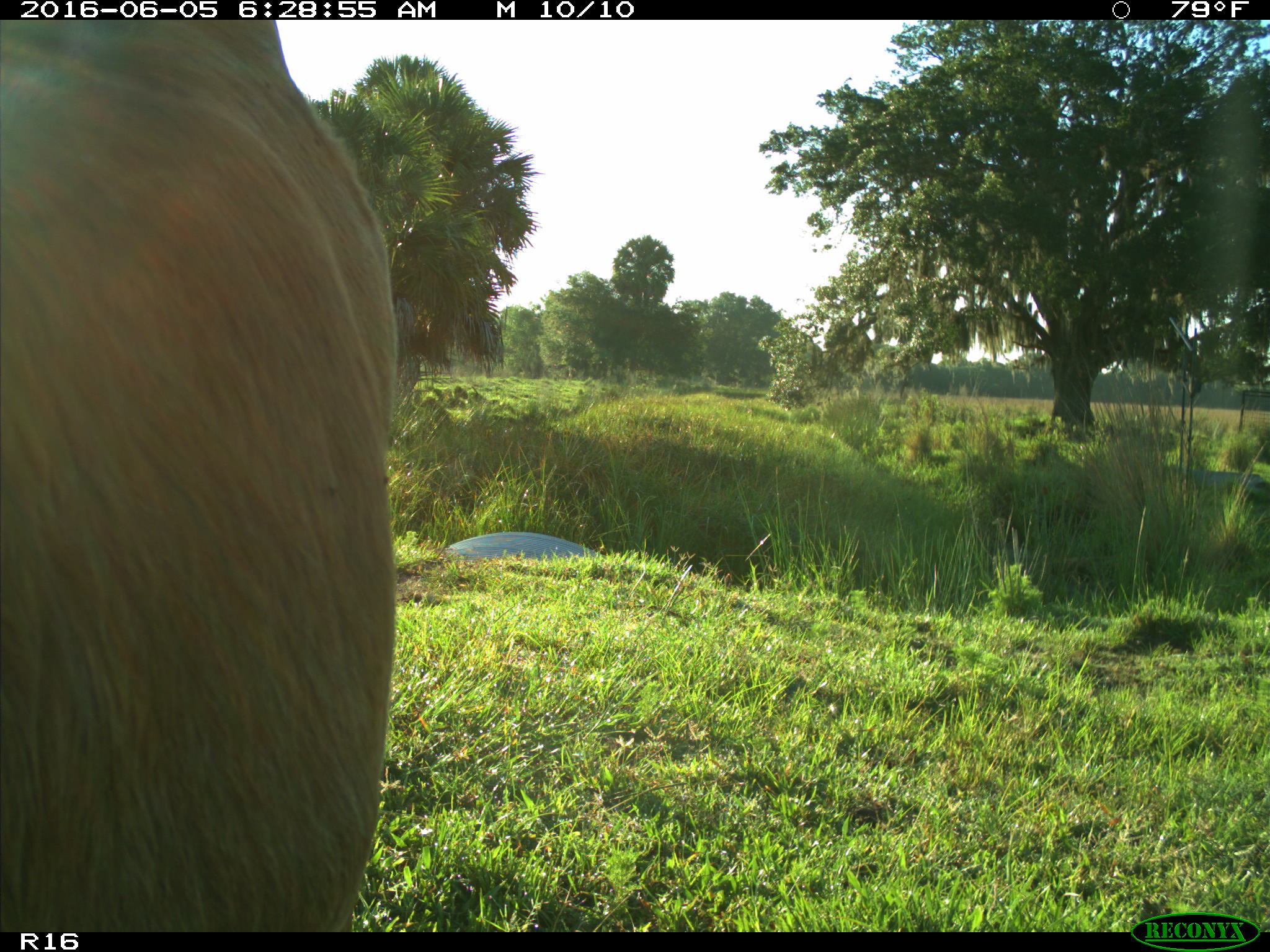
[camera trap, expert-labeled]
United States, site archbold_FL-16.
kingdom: Animalia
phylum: Chordata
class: Mammalia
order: Artiodactyla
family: Bovidae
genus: Bos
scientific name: Bos taurus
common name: domestic cow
Bos taurus (domestic cow).